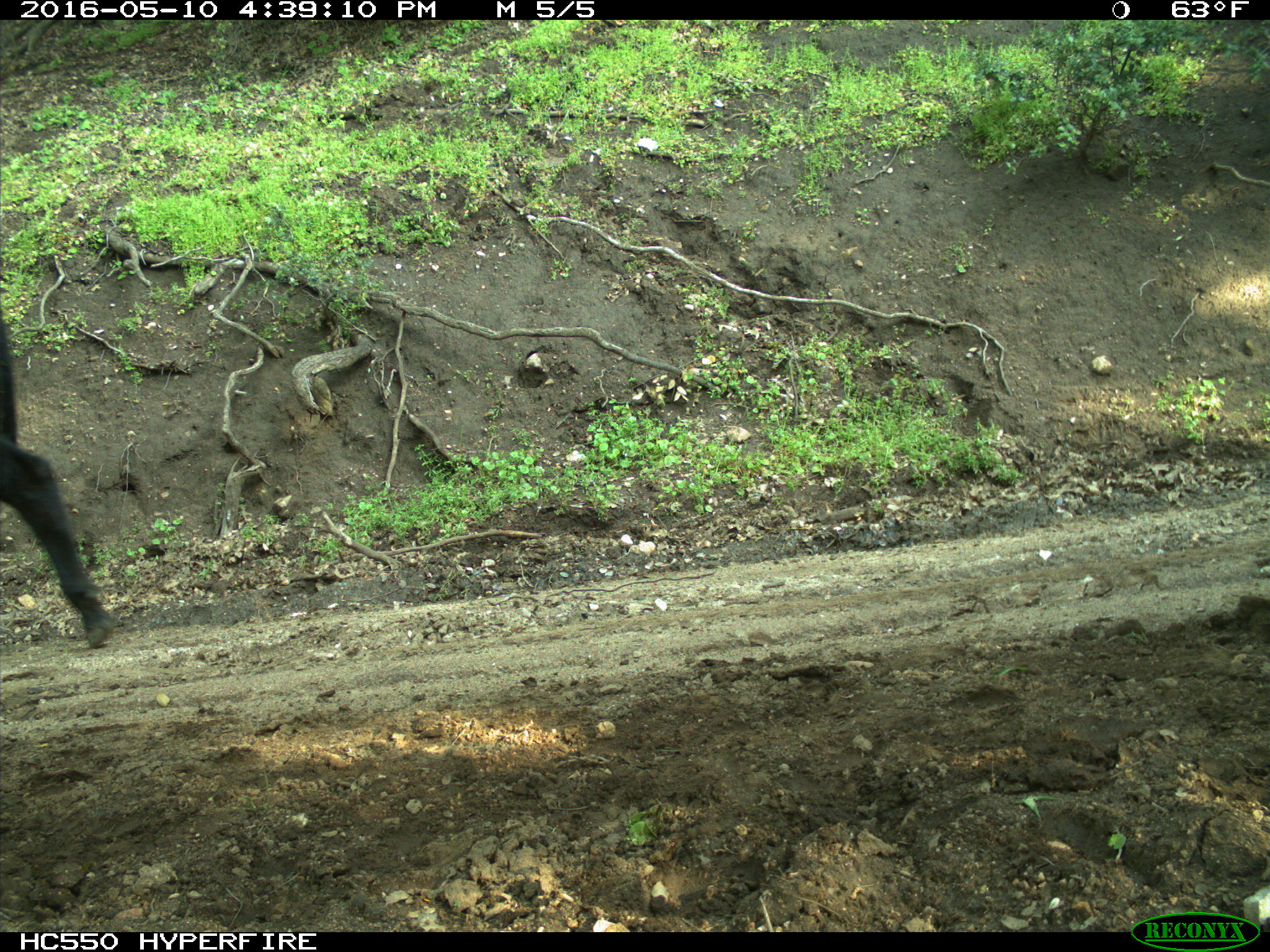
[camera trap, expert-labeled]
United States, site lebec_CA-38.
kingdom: Animalia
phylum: Chordata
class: Mammalia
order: Artiodactyla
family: Bovidae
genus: Bos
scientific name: Bos taurus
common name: domestic cow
Bos taurus (domestic cow).